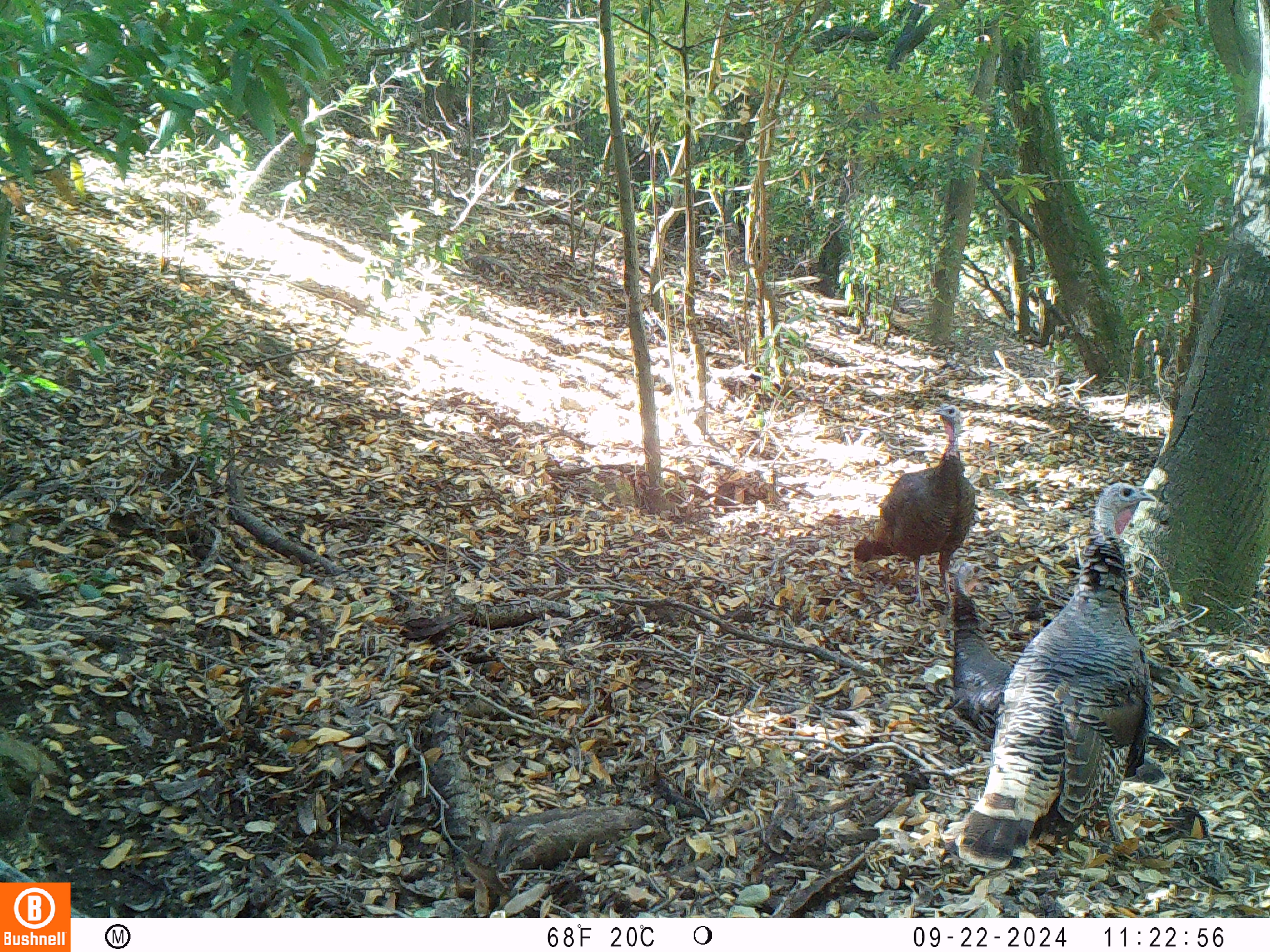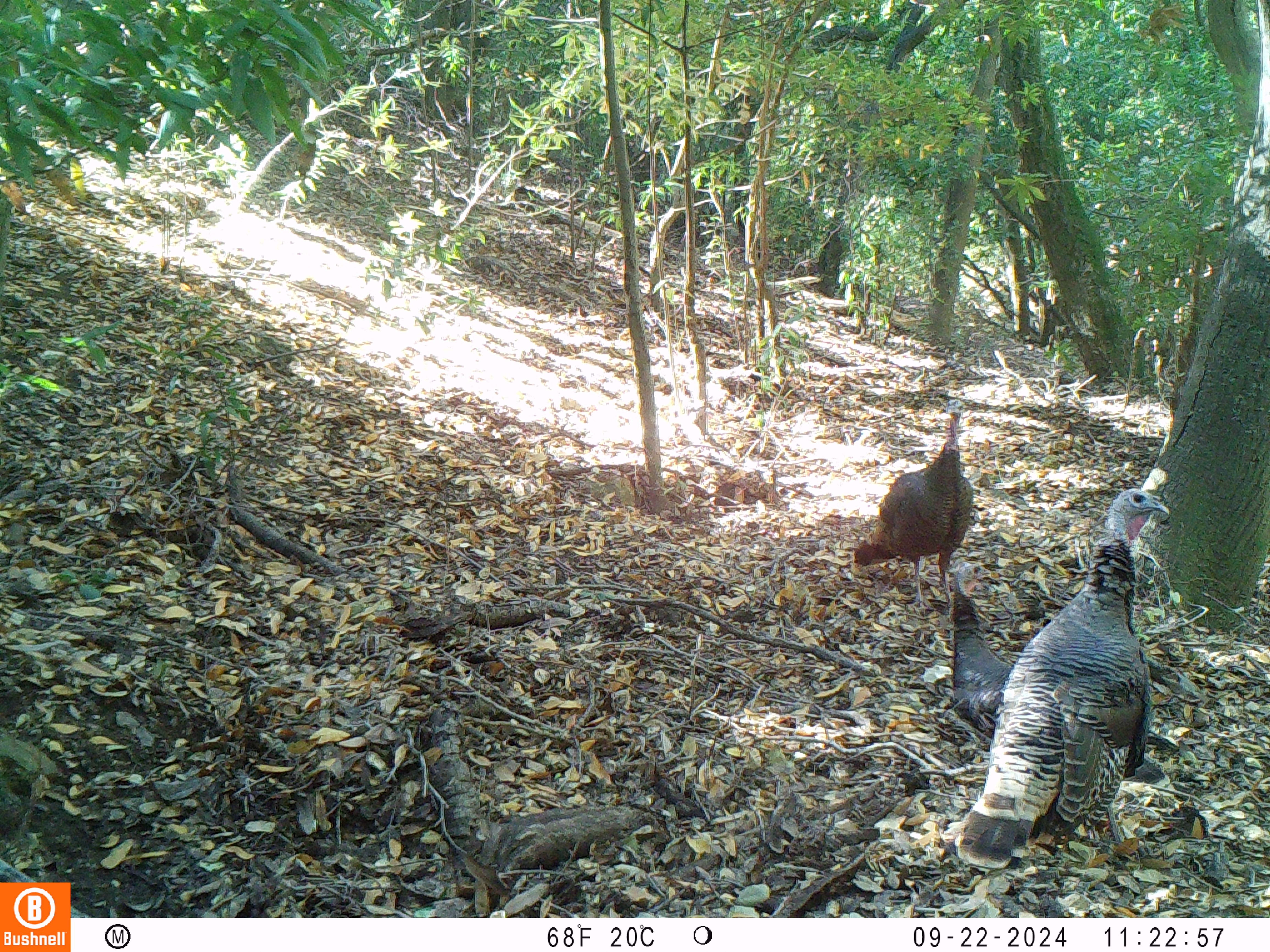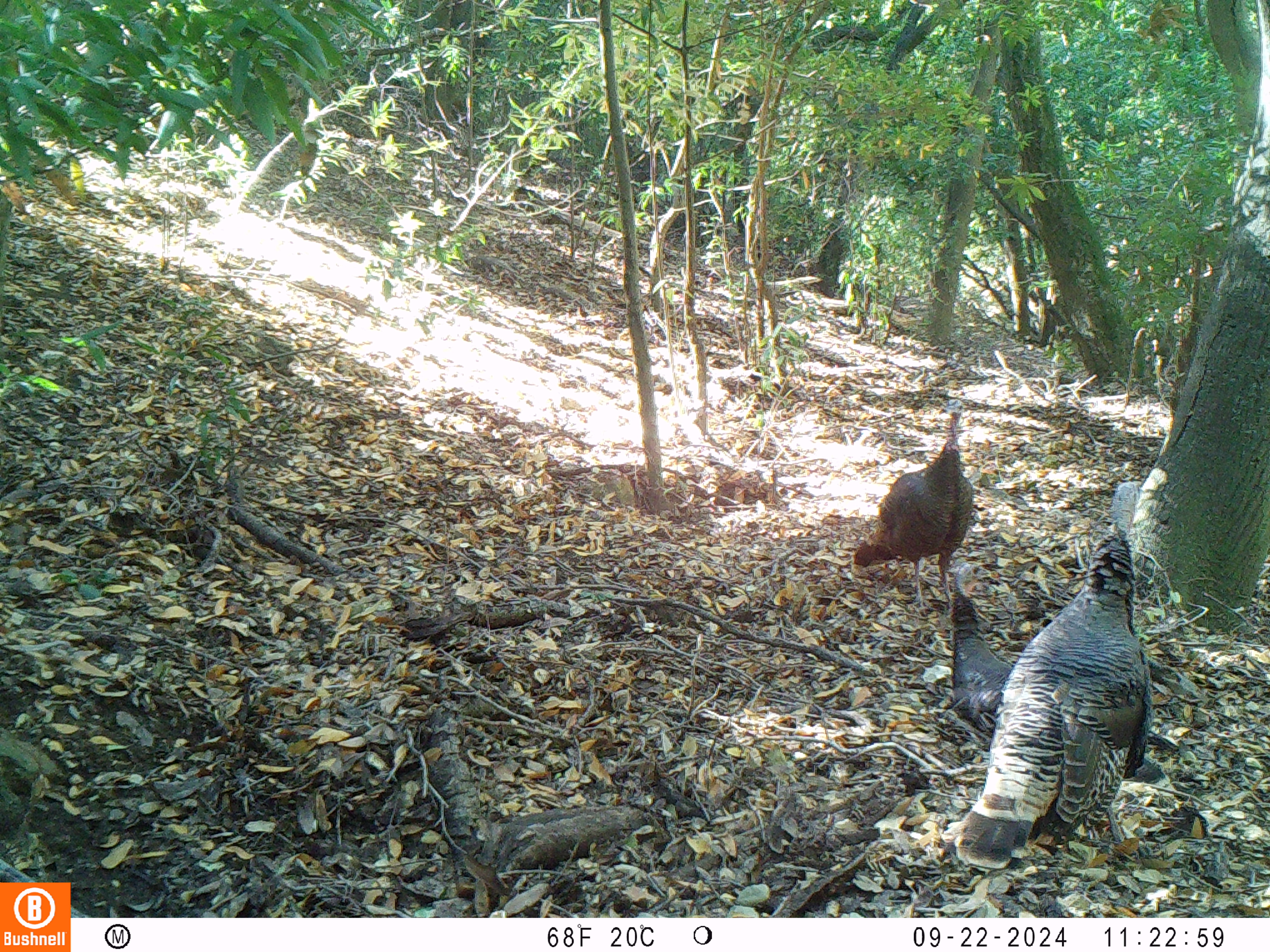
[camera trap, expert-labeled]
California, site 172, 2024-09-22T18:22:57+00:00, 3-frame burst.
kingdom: Animalia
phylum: Chordata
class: Aves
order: Galliformes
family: Phasianidae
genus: Meleagris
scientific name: Meleagris gallopavo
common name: turkey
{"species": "turkey (Meleagris gallopavo)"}